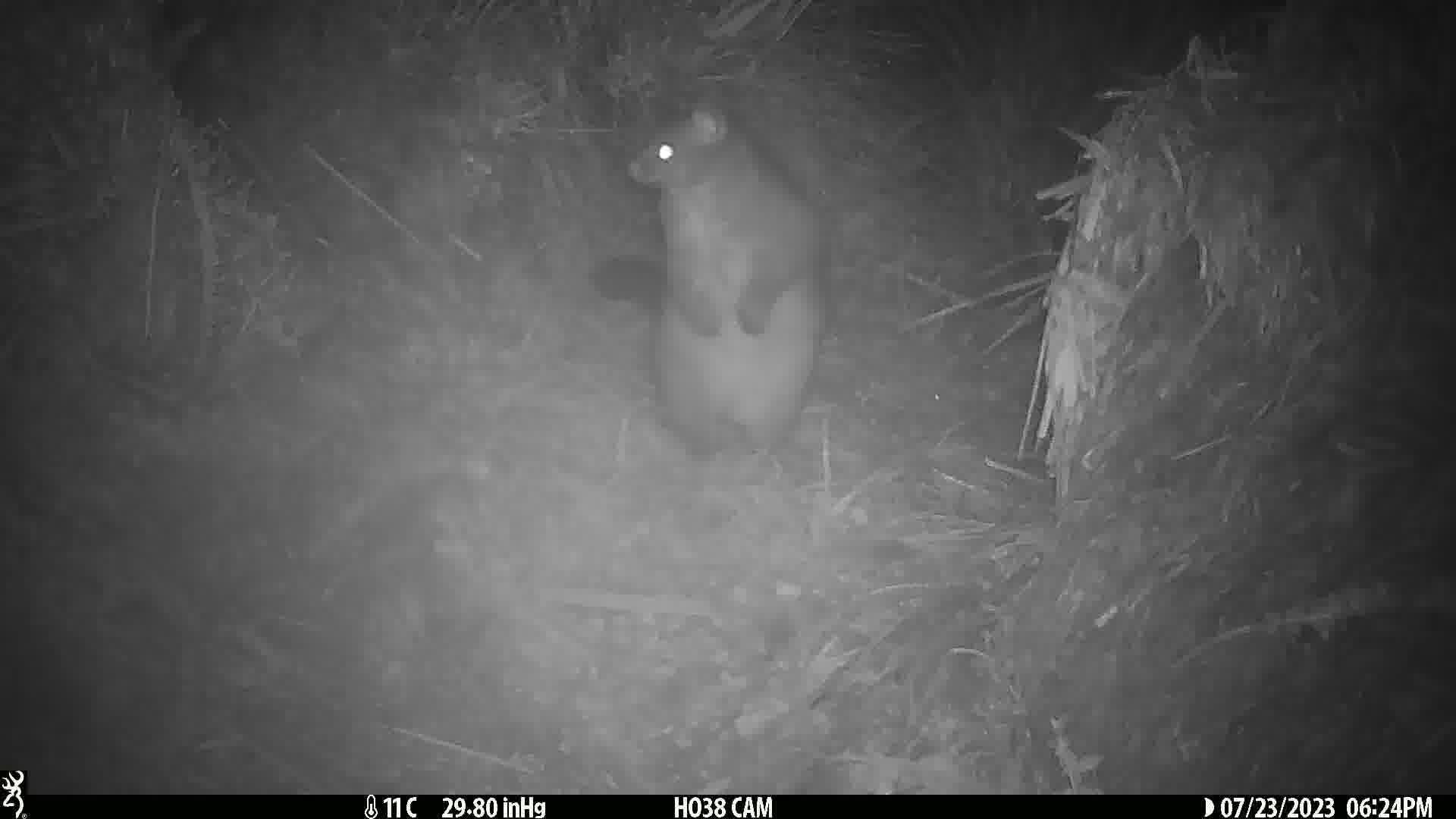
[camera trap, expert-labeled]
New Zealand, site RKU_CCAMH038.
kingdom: Animalia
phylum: Chordata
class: Mammalia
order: Diprotodontia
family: Phalangeridae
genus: Trichosurus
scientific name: Trichosurus vulpecula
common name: common brushtail possum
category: possum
Possum (common brushtail possum) (Trichosurus vulpecula).